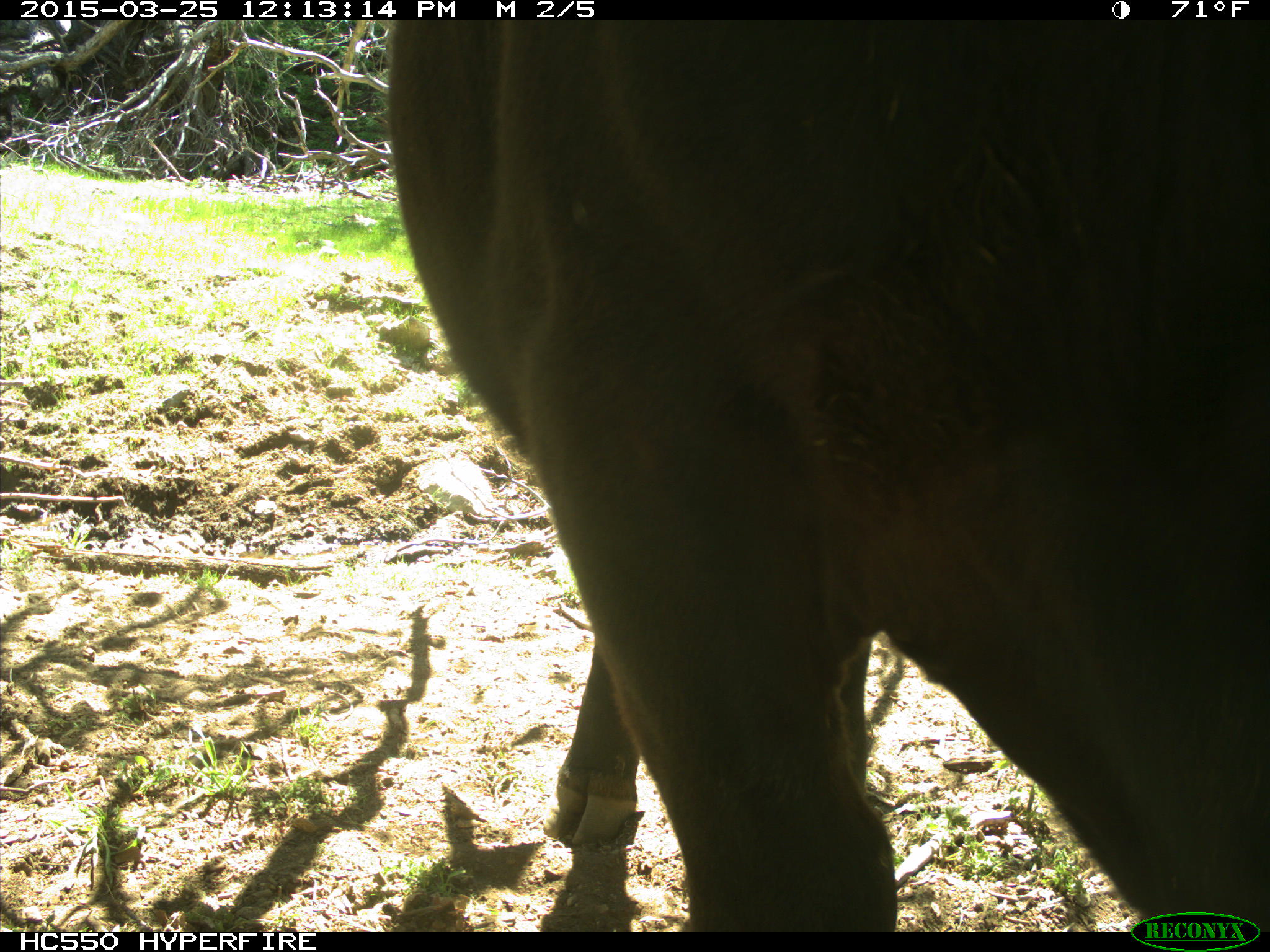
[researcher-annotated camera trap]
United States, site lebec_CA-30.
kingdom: Animalia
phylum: Chordata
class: Mammalia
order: Artiodactyla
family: Bovidae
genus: Bos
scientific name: Bos taurus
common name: domestic cow